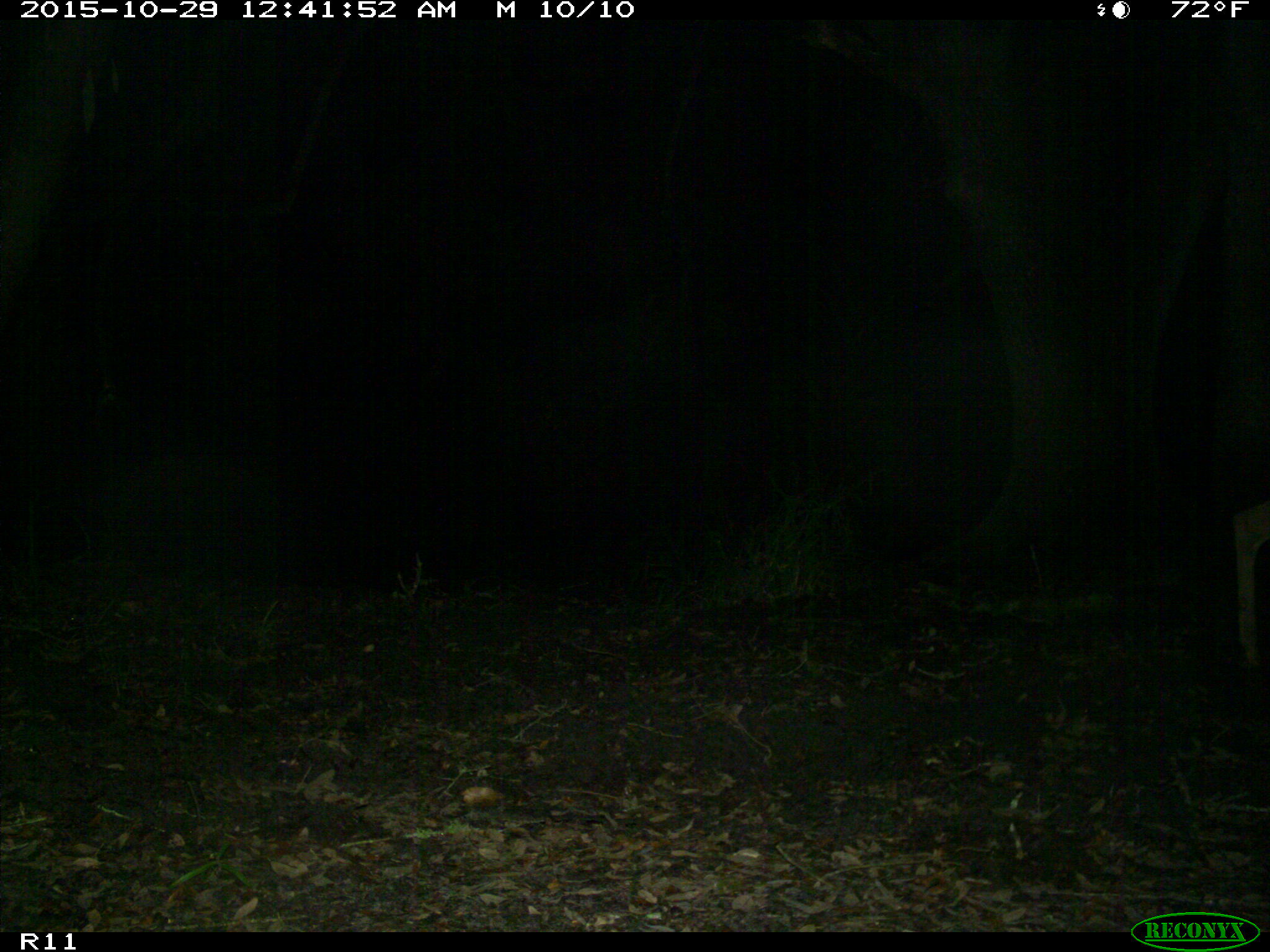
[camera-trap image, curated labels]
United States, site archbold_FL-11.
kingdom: Animalia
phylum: Chordata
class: Mammalia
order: Artiodactyla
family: Cervidae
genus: Odocoileus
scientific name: Odocoileus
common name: deer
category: unidentified deer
Unidentified deer (deer) (Odocoileus).